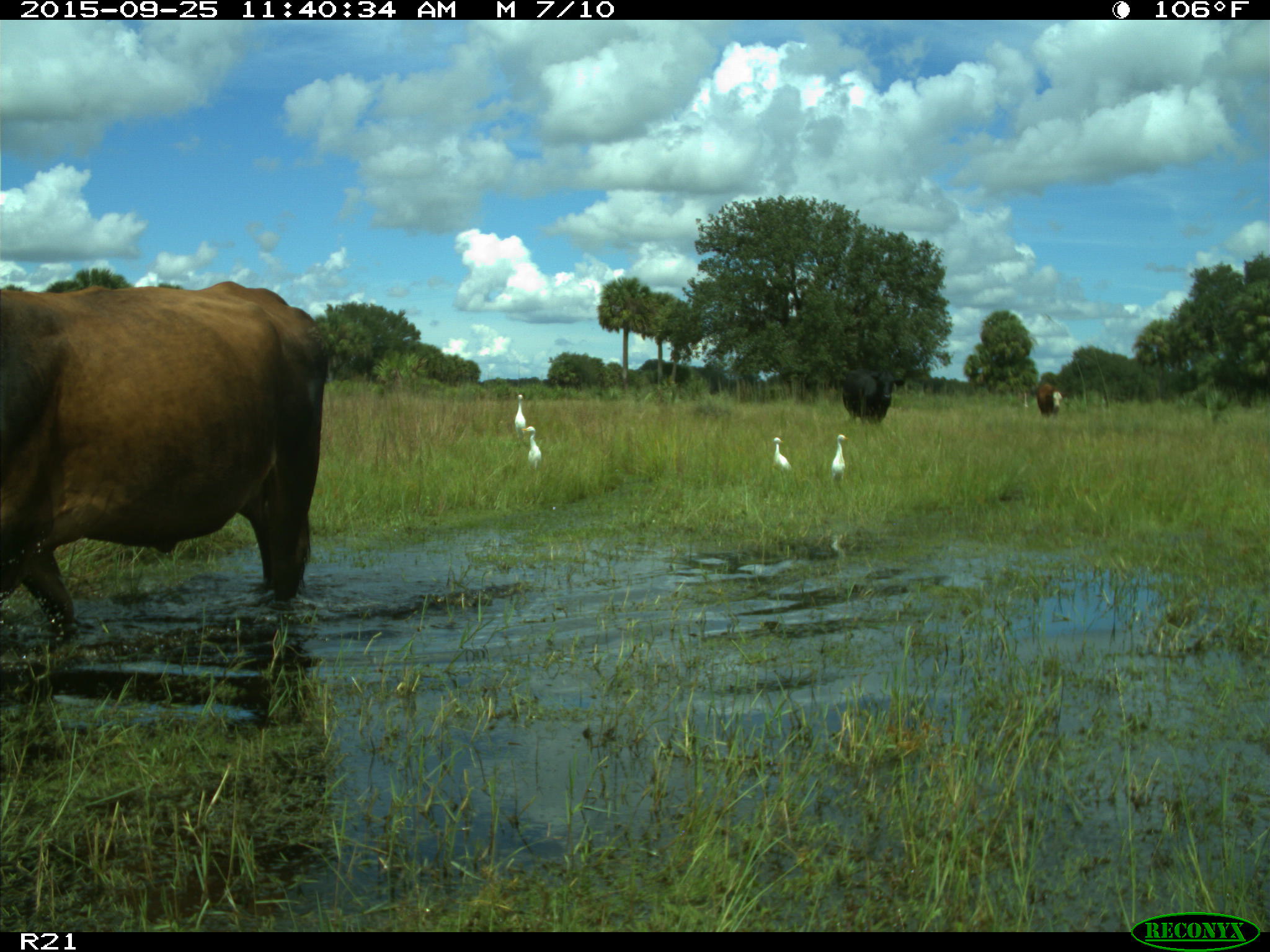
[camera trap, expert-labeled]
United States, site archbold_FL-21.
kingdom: Animalia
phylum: Chordata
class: Mammalia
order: Artiodactyla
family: Bovidae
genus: Bos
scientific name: Bos taurus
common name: domestic cow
Bos taurus (domestic cow).